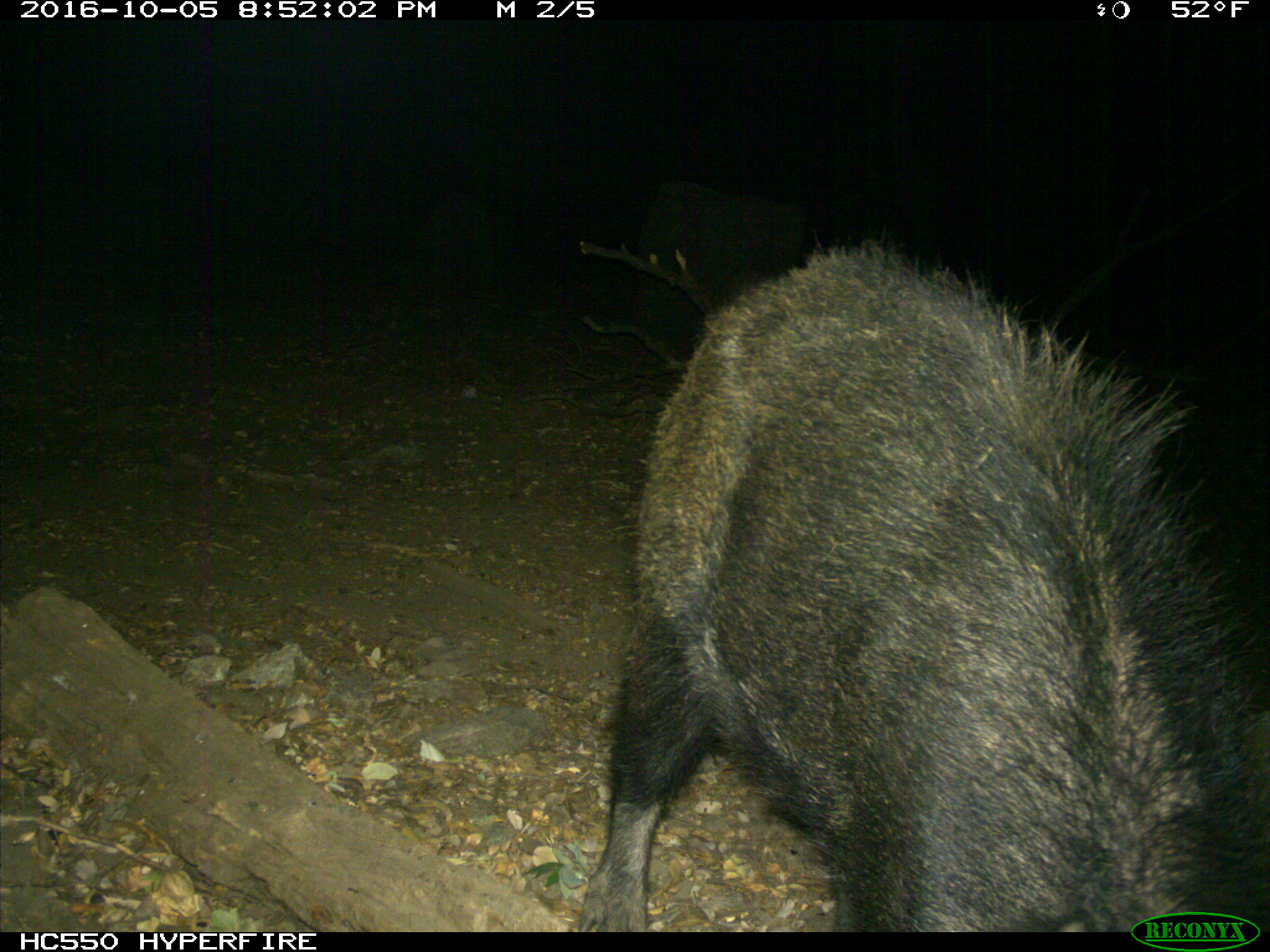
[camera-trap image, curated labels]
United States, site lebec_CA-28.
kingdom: Animalia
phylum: Chordata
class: Mammalia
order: Artiodactyla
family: Suidae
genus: Sus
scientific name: Sus scrofa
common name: wild boar